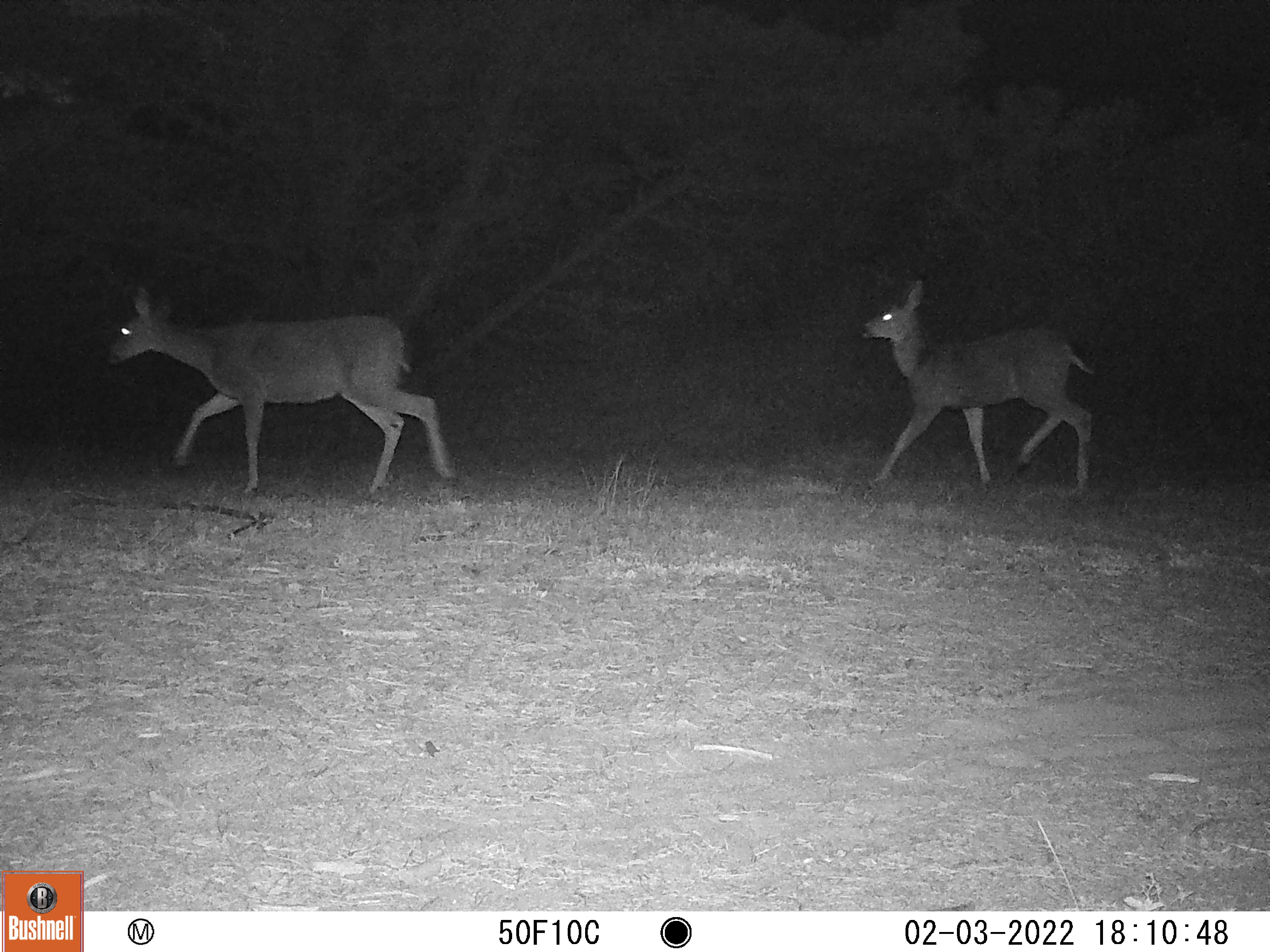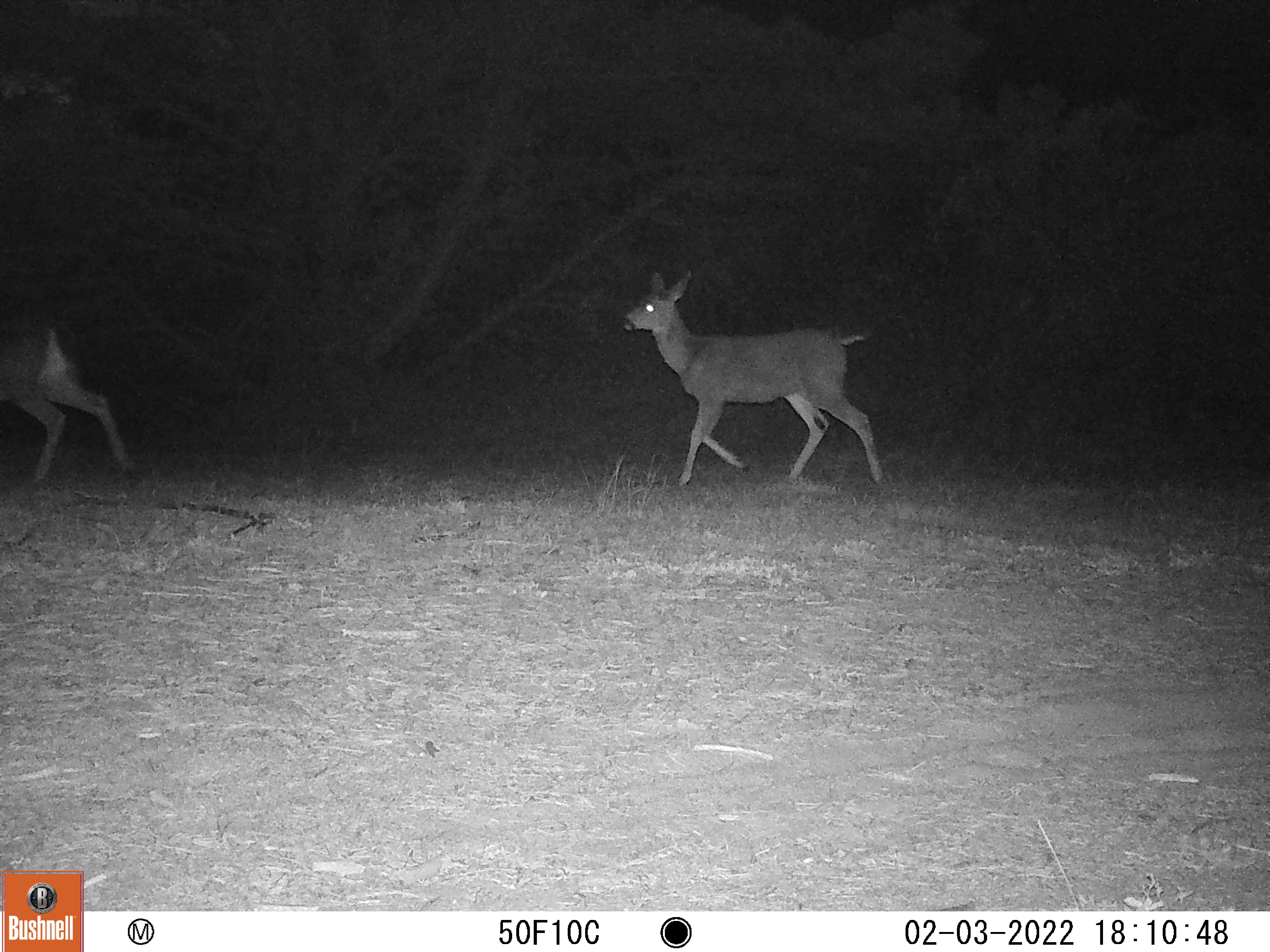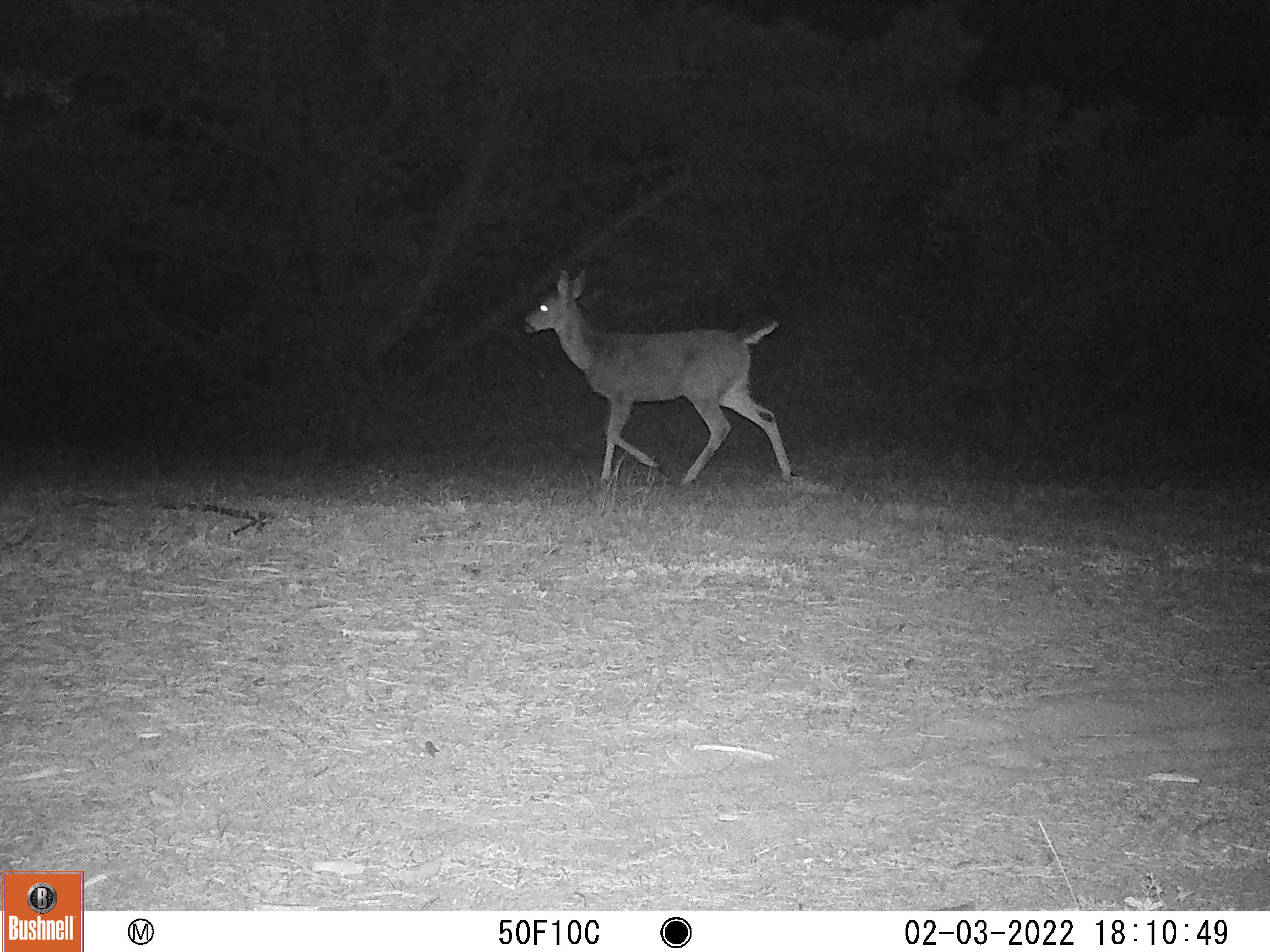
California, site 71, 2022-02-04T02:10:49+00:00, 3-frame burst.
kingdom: Animalia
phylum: Chordata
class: Mammalia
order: Artiodactyla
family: Cervidae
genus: Odocoileus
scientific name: Odocoileus hemionus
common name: mule deer